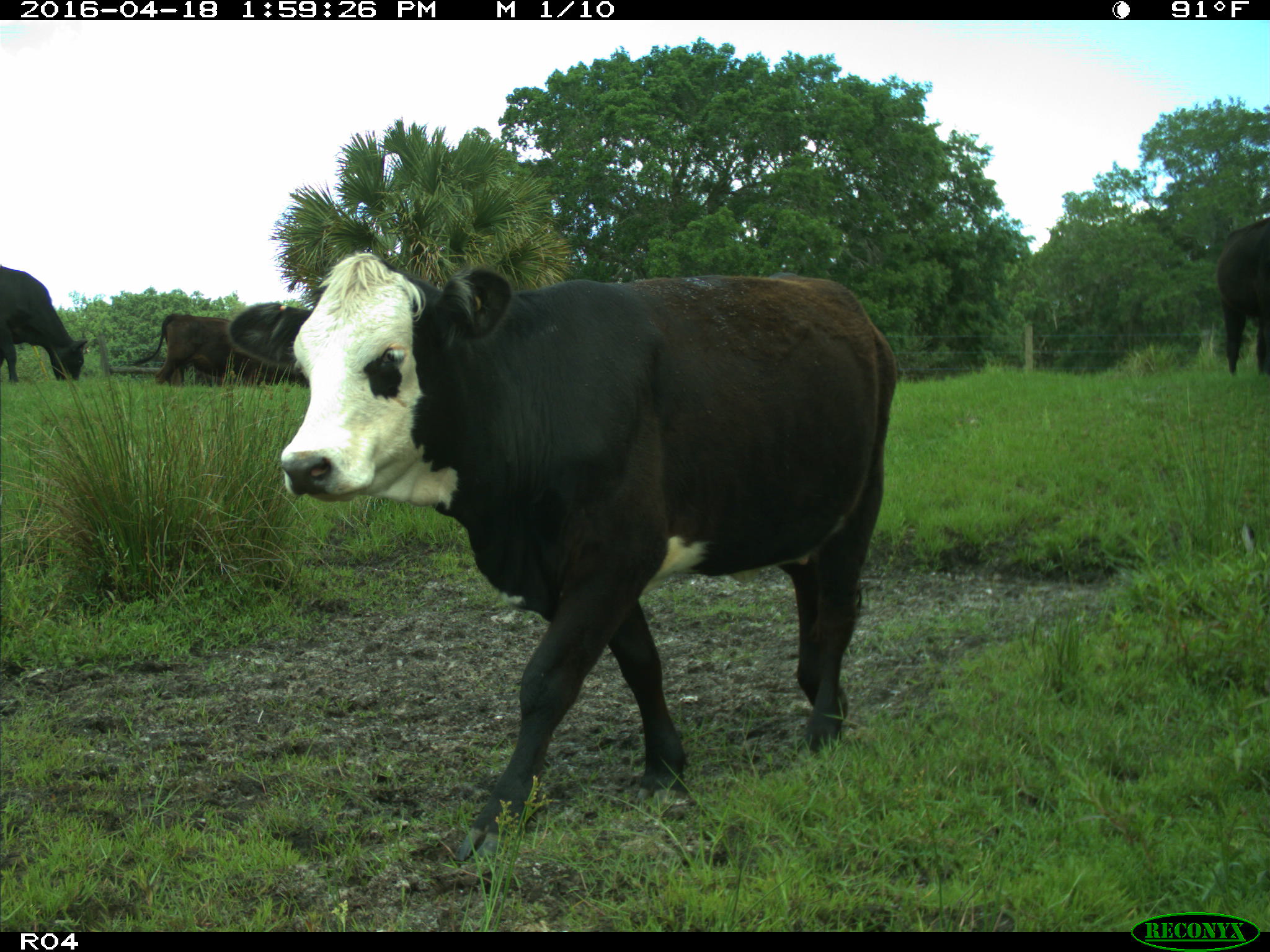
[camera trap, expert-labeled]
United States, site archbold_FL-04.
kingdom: Animalia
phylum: Chordata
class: Mammalia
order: Artiodactyla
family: Bovidae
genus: Bos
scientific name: Bos taurus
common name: domestic cow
Bos taurus (domestic cow).